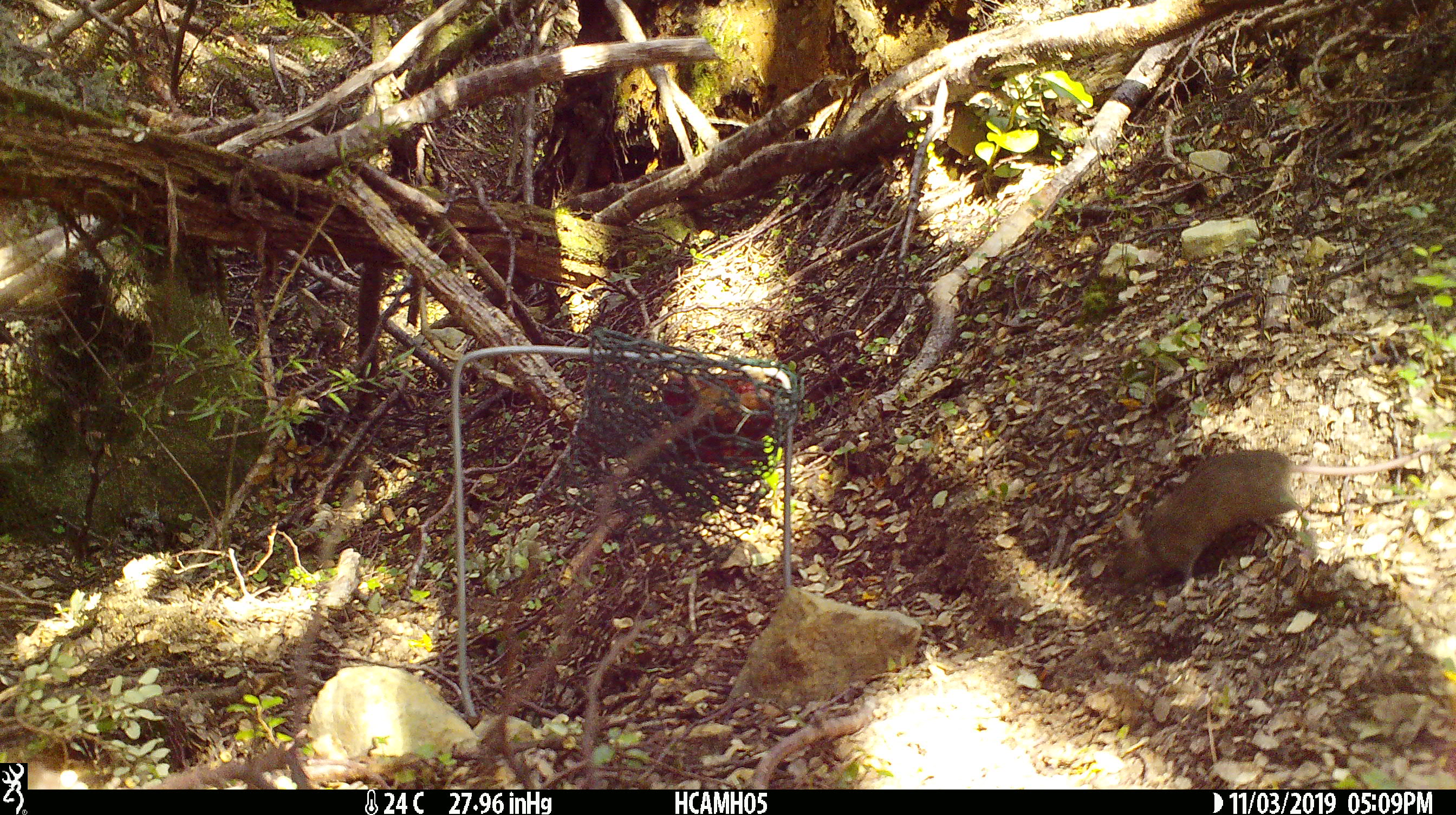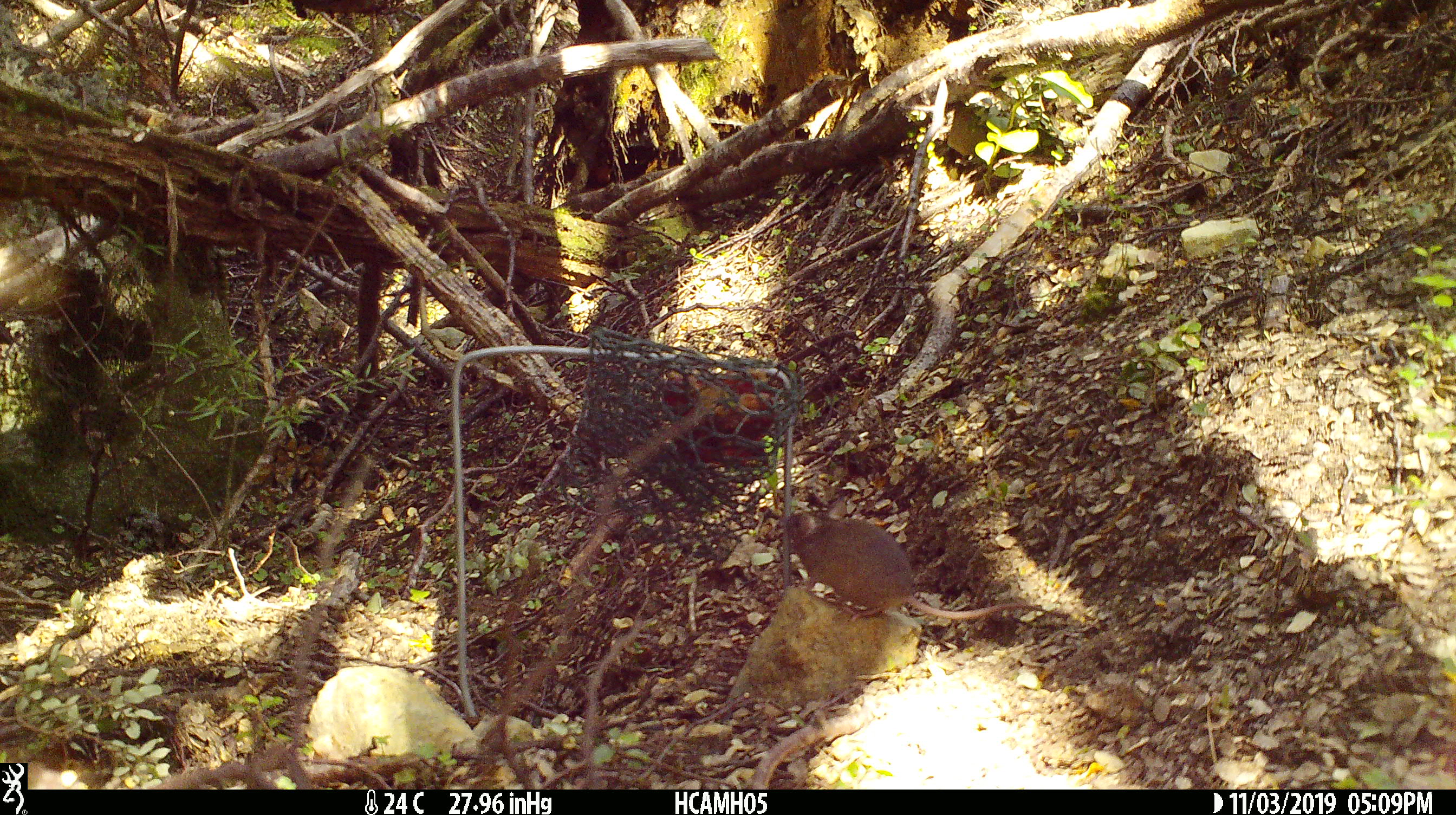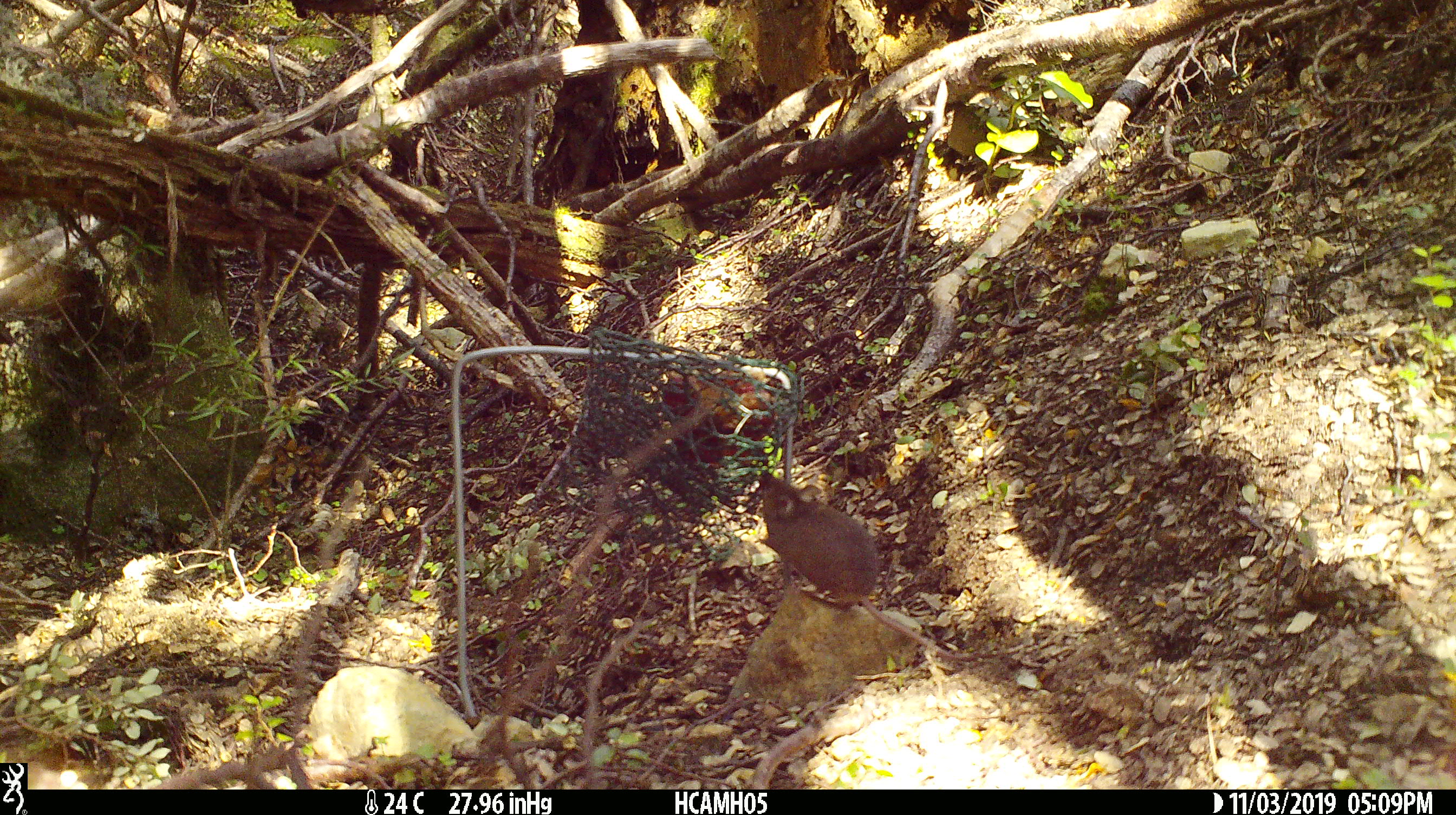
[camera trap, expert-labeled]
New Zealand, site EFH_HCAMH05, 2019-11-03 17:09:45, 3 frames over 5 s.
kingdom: Animalia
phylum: Chordata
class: Mammalia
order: Rodentia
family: Muridae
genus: Mus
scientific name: Mus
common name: mouse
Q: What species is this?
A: Mouse (Mus).